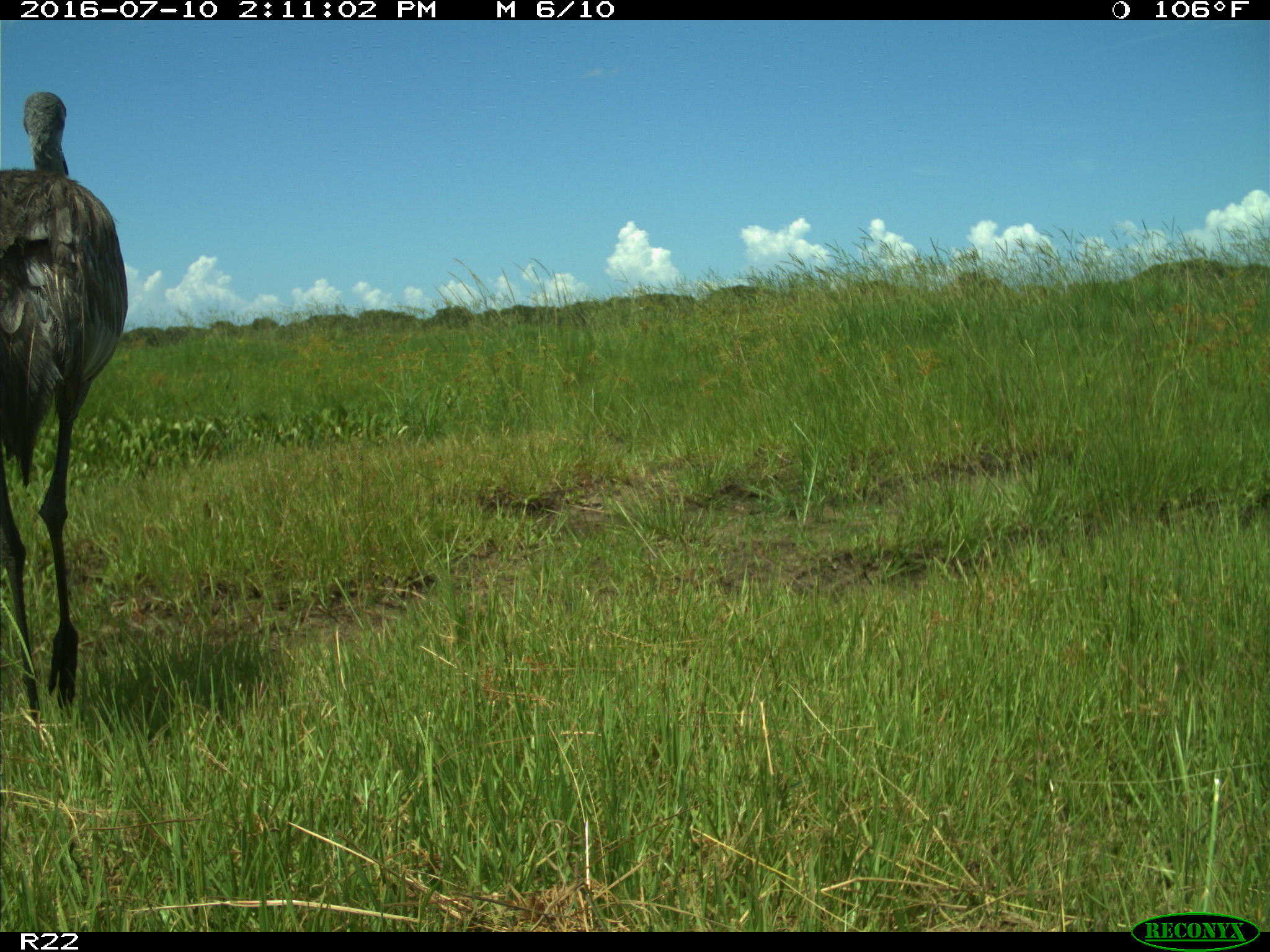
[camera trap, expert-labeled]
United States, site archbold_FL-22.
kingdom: Animalia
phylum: Chordata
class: Aves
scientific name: Aves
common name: birds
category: unidentified bird